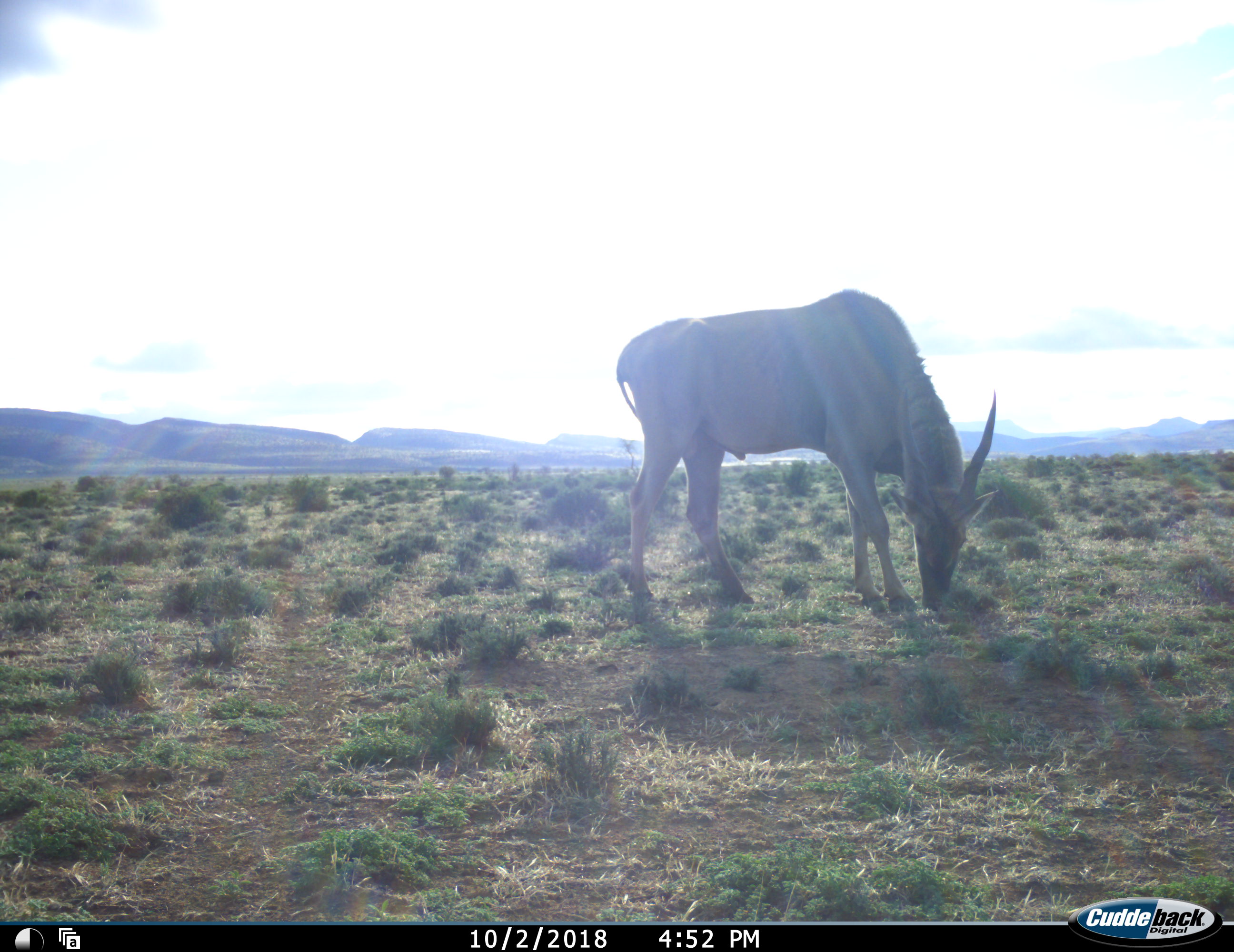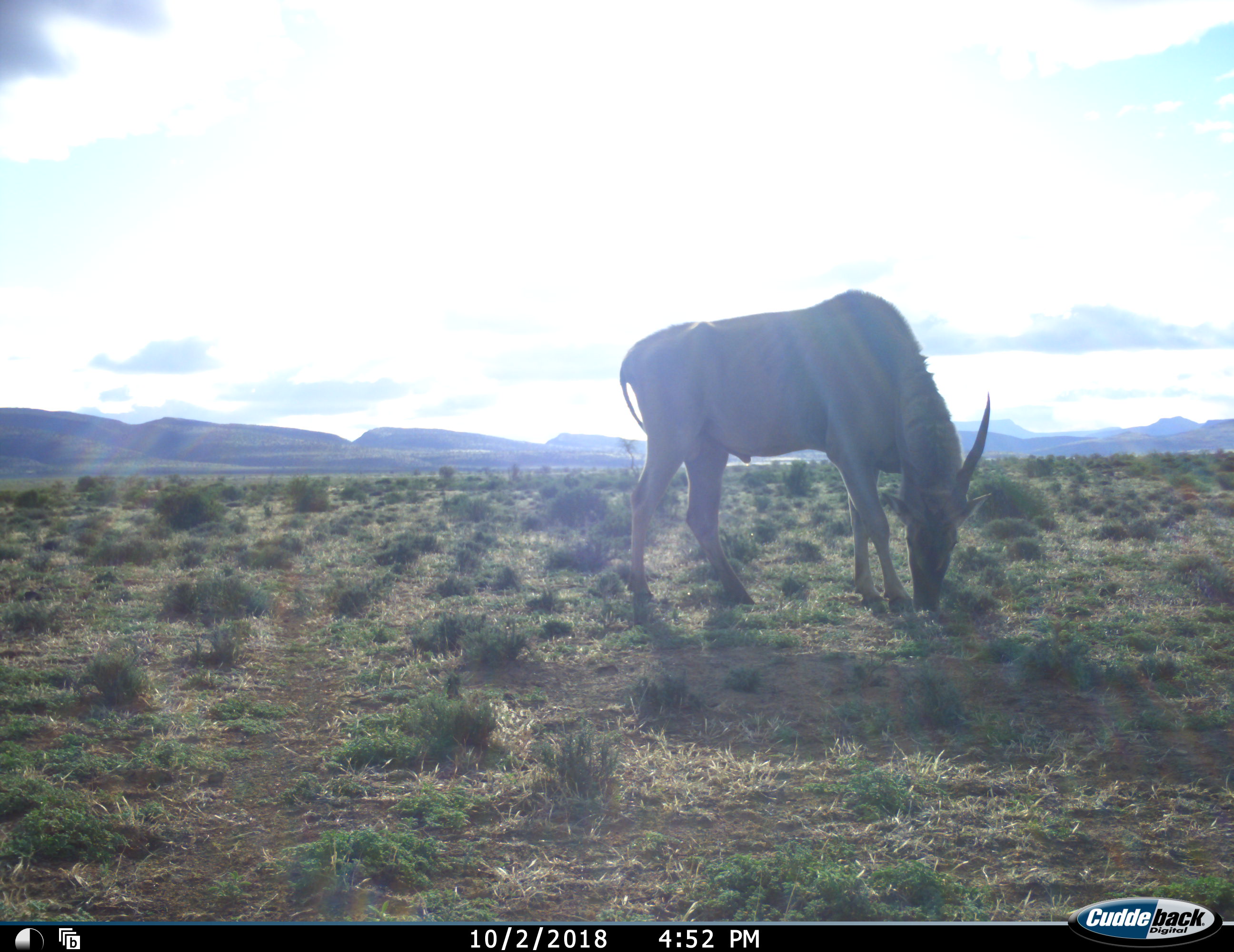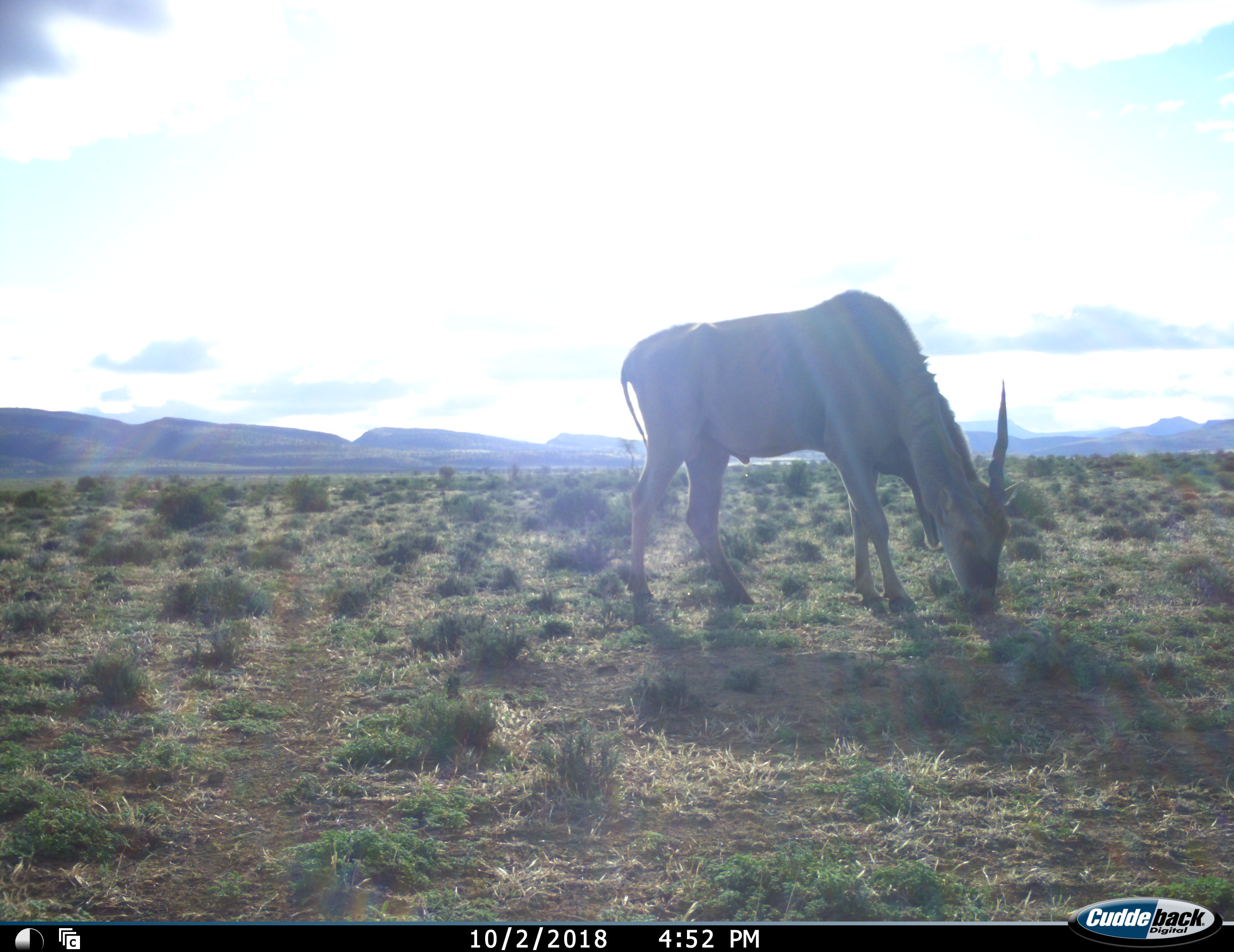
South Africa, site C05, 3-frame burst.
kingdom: Animalia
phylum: Chordata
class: Mammalia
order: Artiodactyla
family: Bovidae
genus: Tragelaphus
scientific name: Tragelaphus oryx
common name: eland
Eland (Tragelaphus oryx), count 1. Behavior (volunteer vote fractions): standing 40%, resting 0%, moving 10%, interacting 0%. Young present (vote fraction): 0%. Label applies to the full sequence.